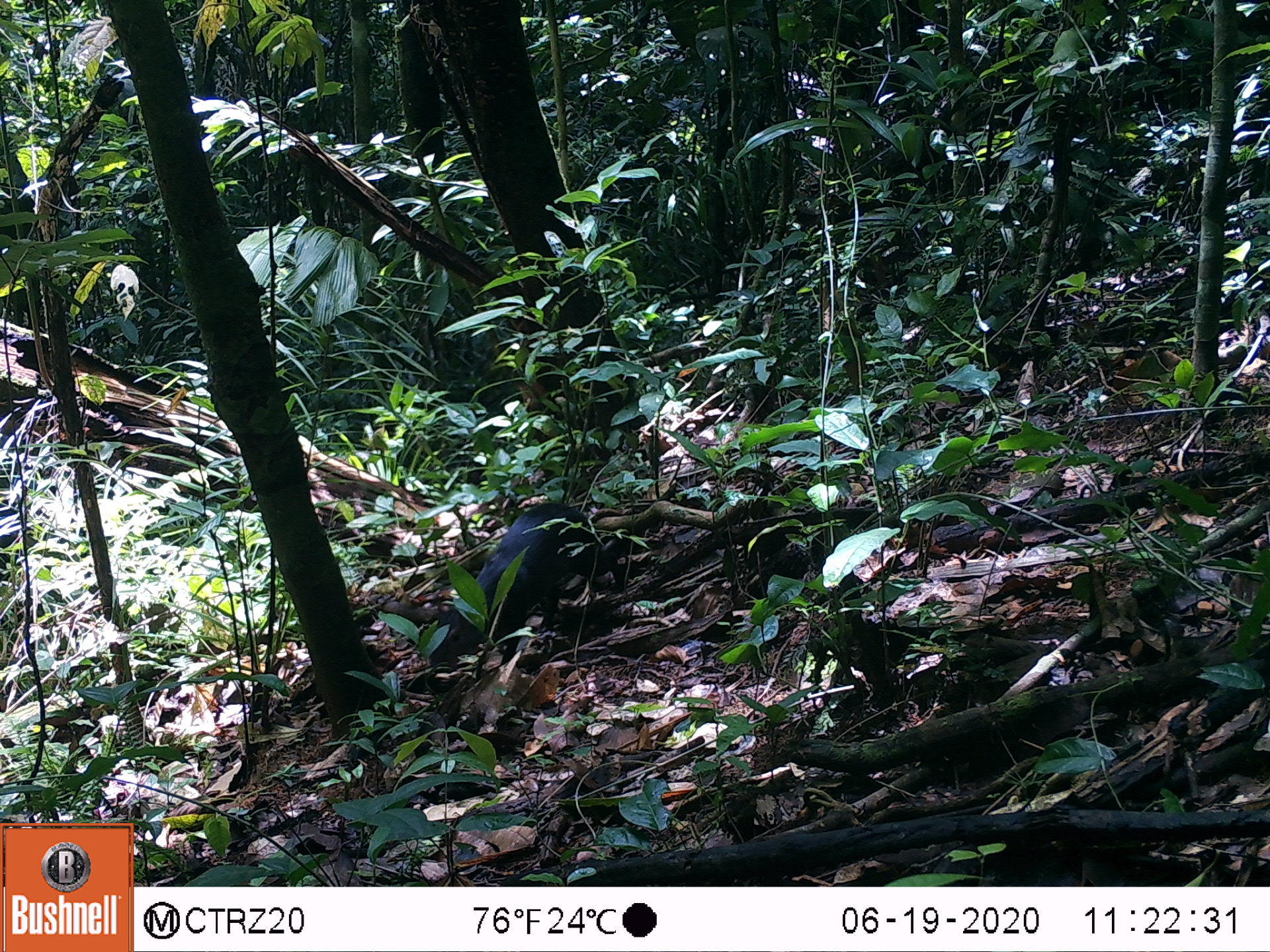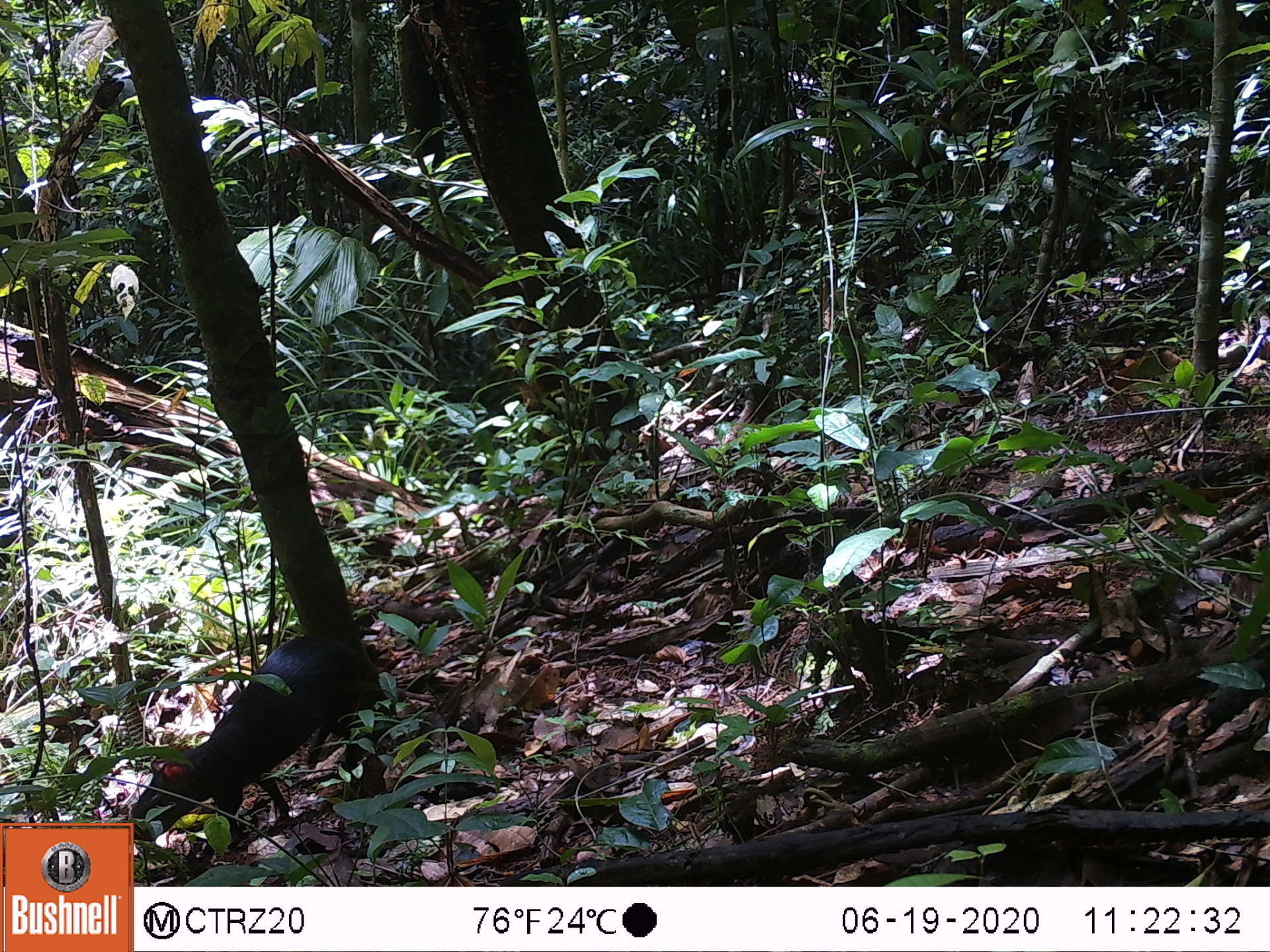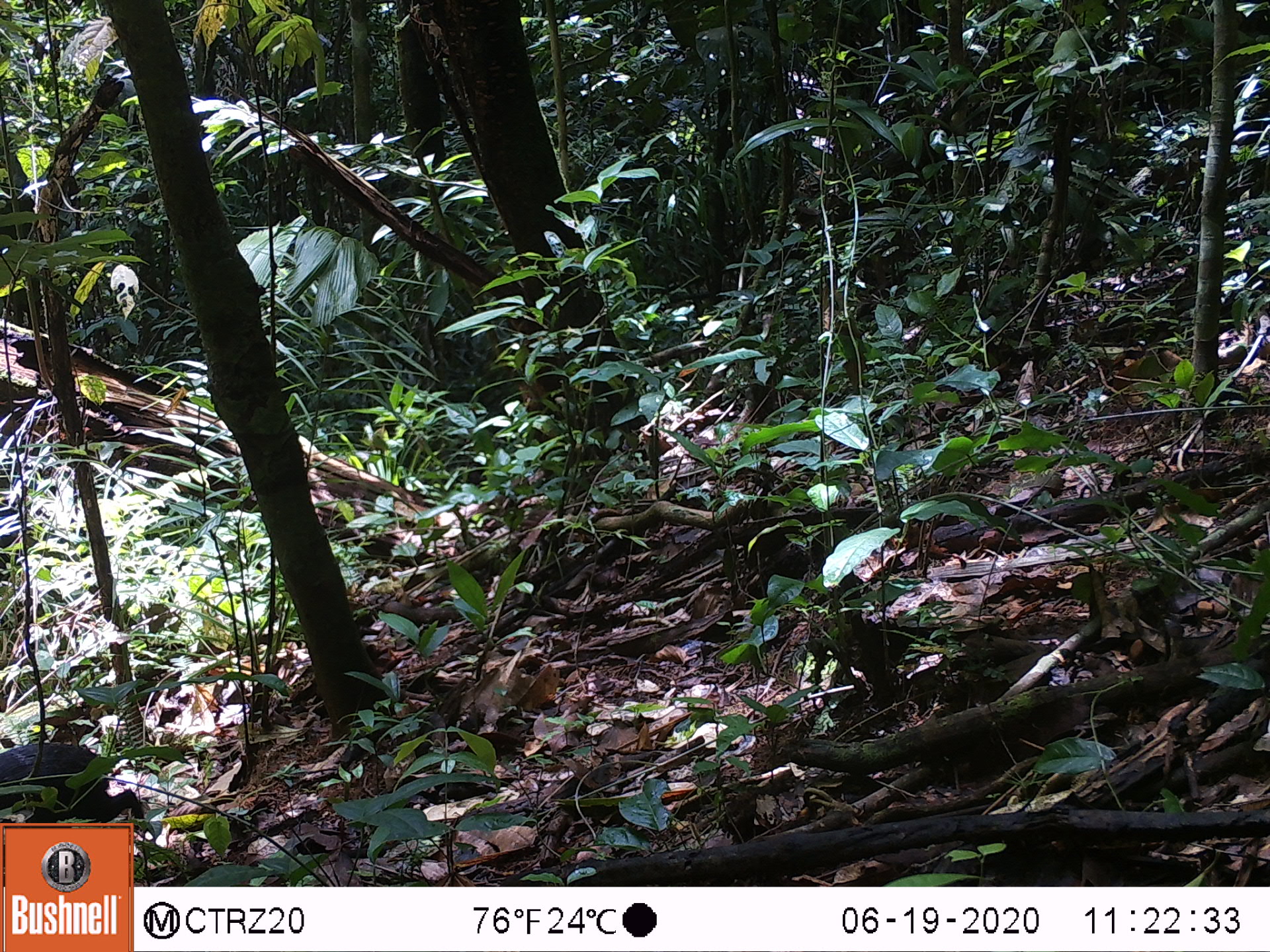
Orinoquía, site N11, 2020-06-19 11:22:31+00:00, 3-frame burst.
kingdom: Animalia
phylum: Chordata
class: Mammalia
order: Rodentia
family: Dasyproctidae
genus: Dasyprocta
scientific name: Dasyprocta fuliginosa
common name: black agouti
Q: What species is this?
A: Black agouti (Dasyprocta fuliginosa).